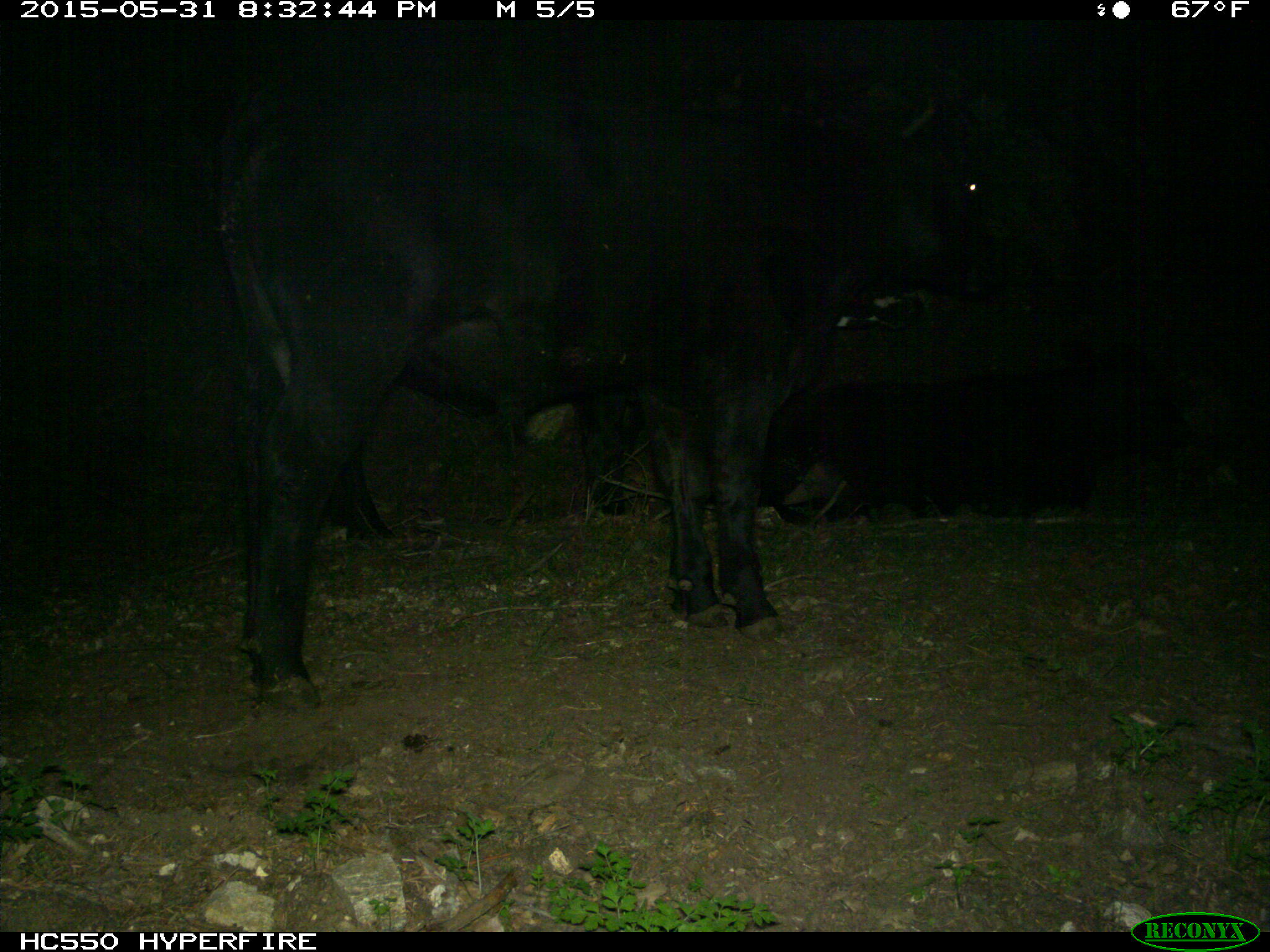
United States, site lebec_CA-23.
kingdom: Animalia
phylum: Chordata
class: Mammalia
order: Artiodactyla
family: Bovidae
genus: Bos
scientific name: Bos taurus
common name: domestic cow